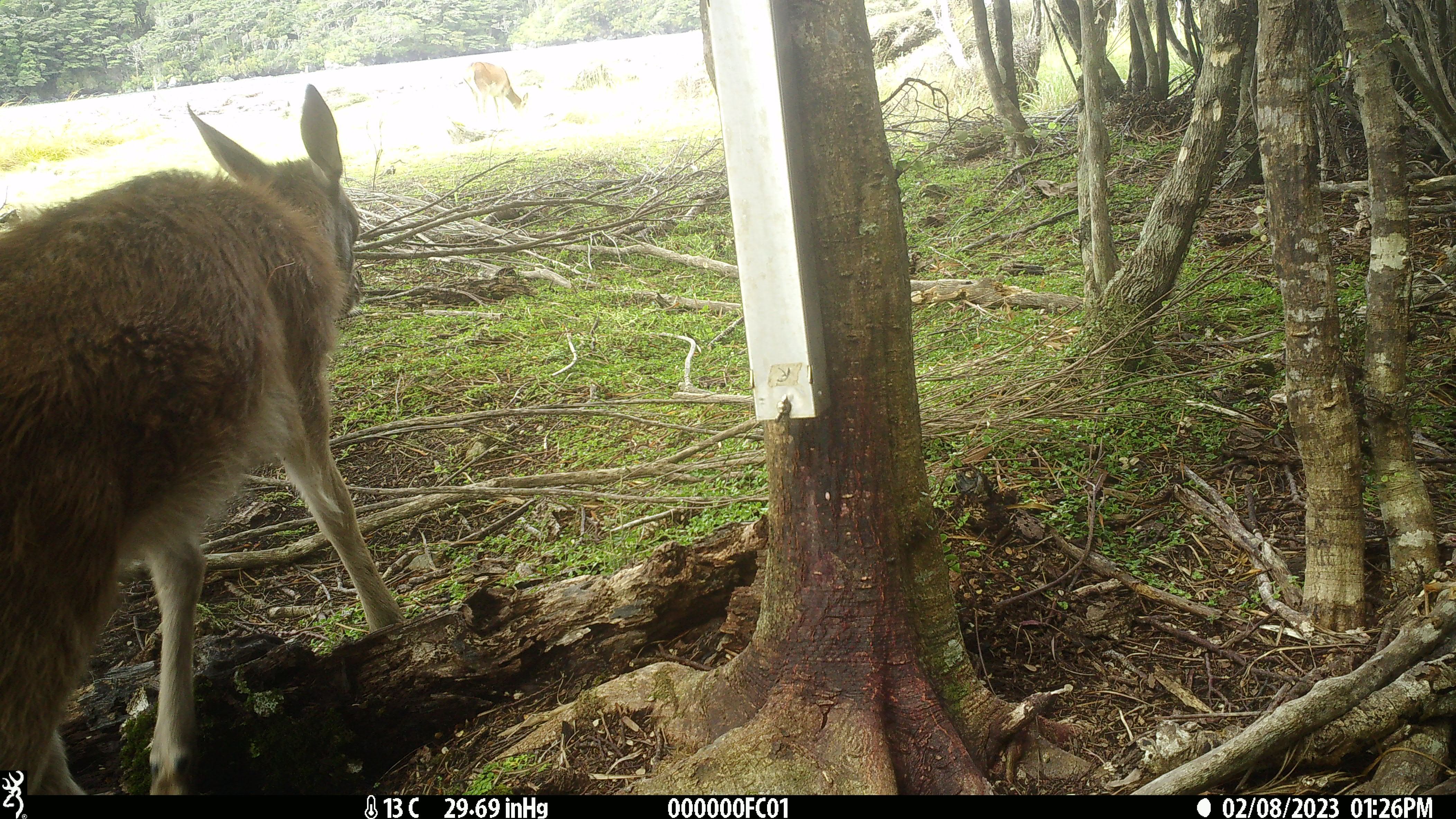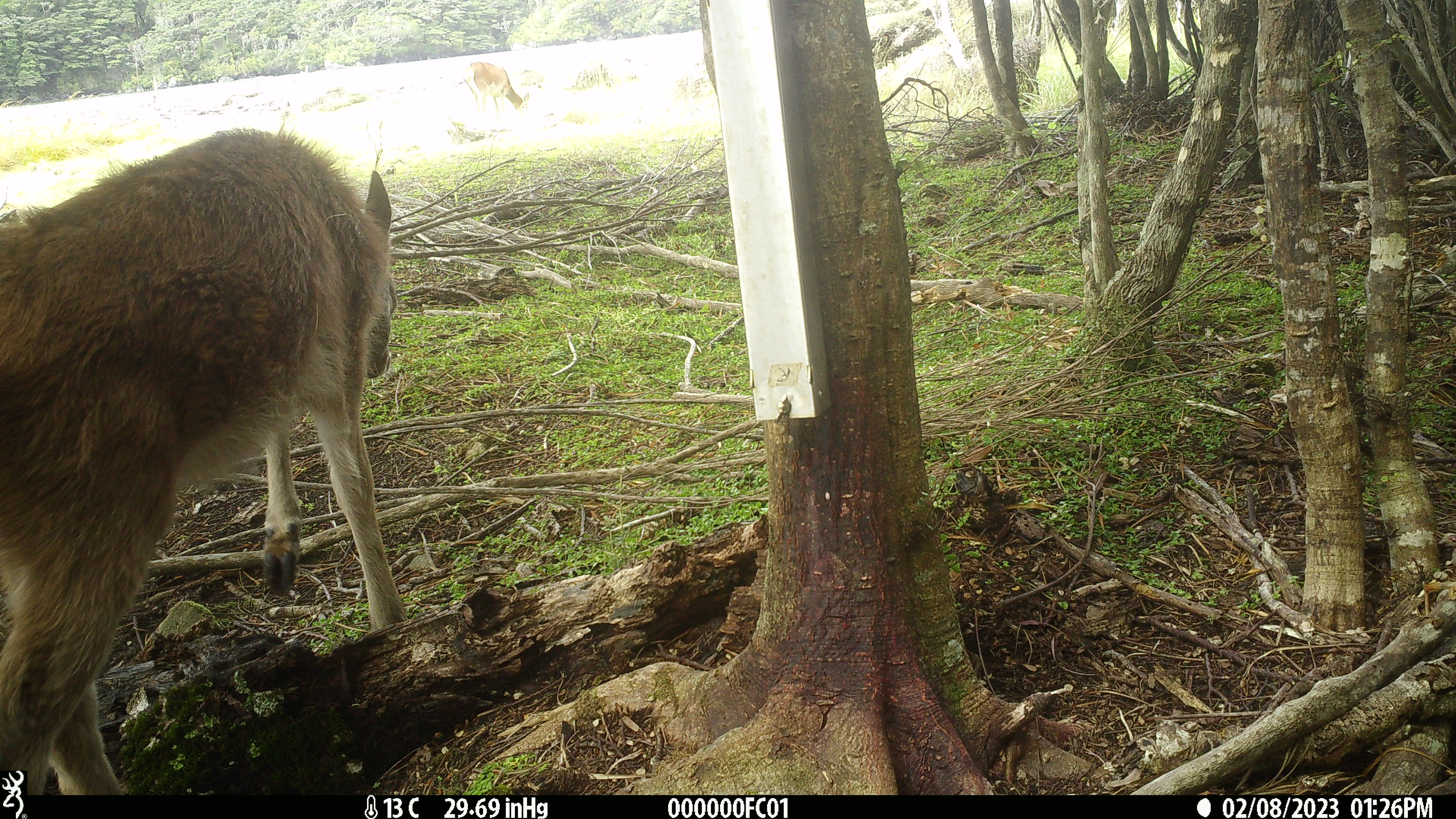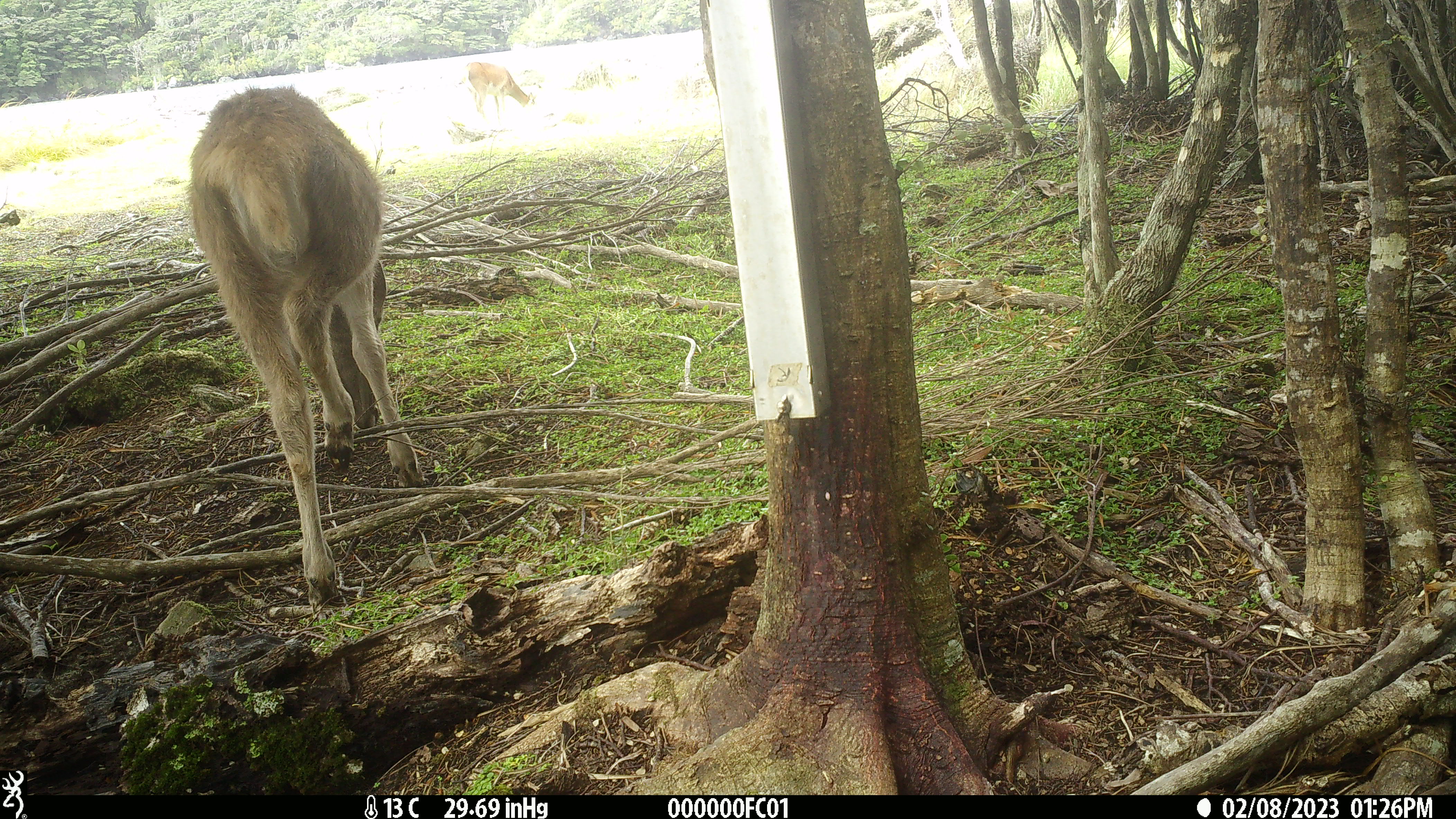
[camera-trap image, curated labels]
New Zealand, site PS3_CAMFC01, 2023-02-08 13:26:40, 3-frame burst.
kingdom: Animalia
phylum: Chordata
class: Mammalia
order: Artiodactyla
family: Cervidae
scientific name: Cervidae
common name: deer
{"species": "deer (Cervidae)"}